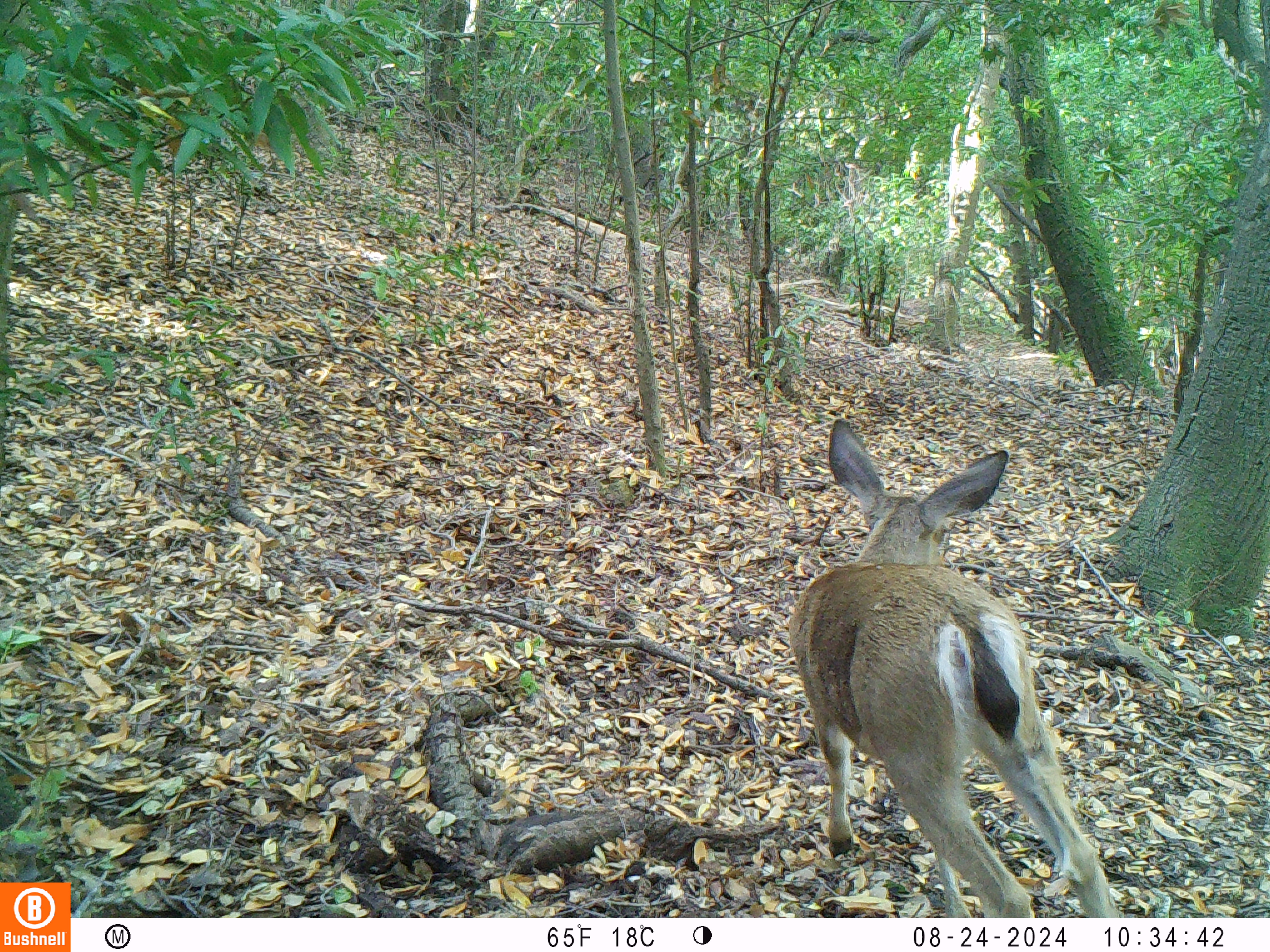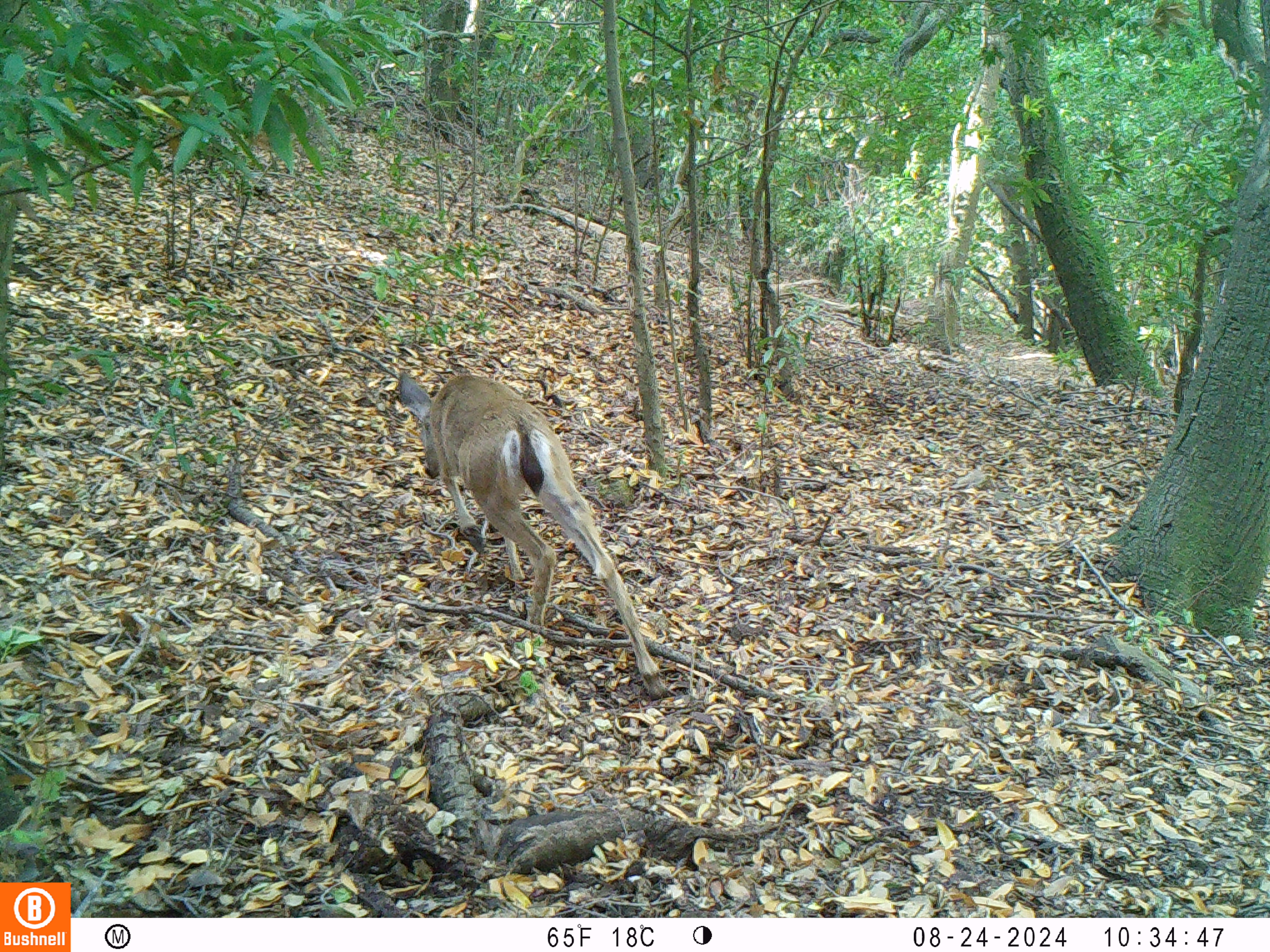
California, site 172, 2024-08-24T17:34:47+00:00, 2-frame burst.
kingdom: Animalia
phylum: Chordata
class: Mammalia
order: Artiodactyla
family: Cervidae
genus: Odocoileus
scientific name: Odocoileus hemionus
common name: mule deer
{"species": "mule deer (Odocoileus hemionus)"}